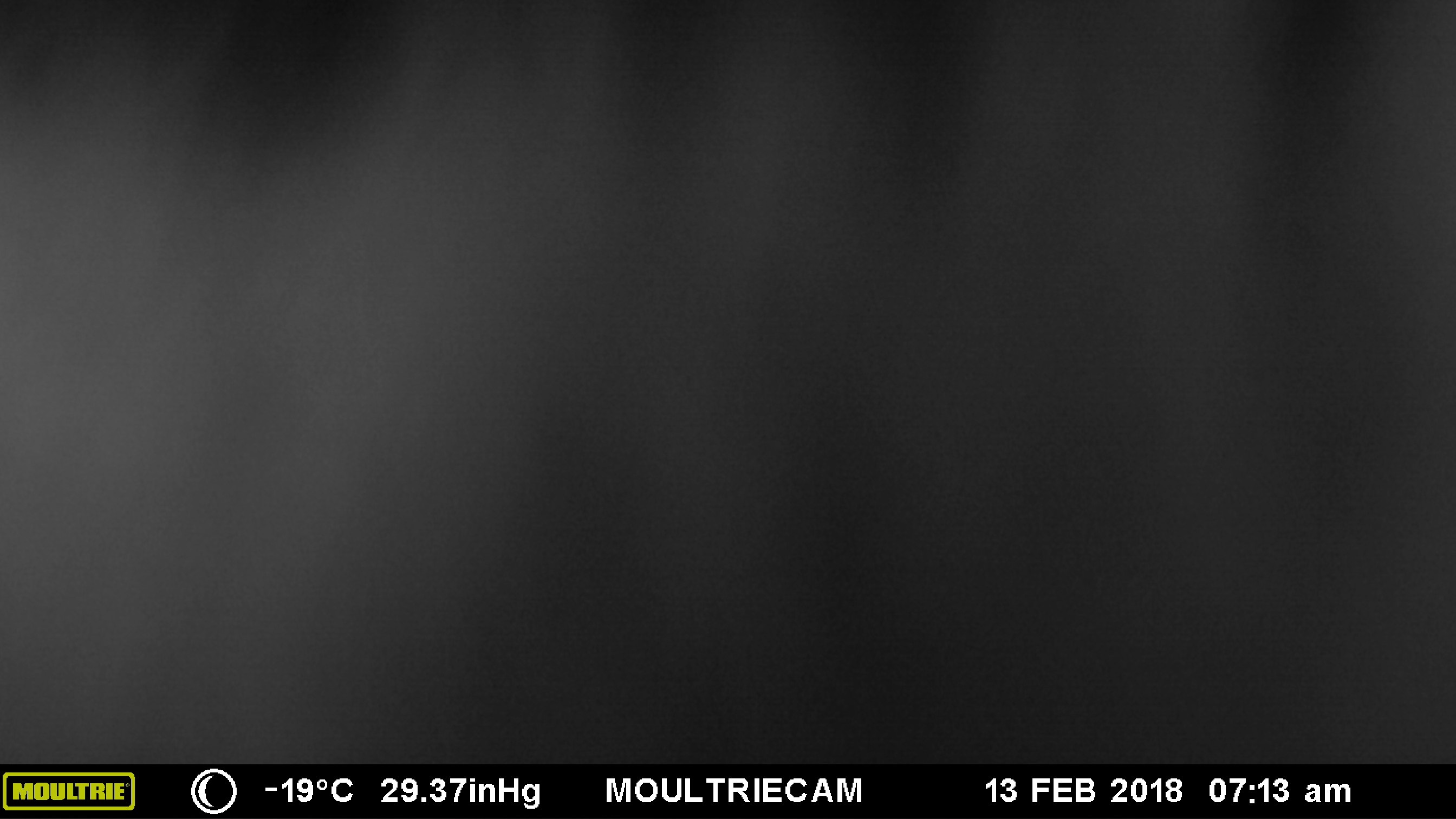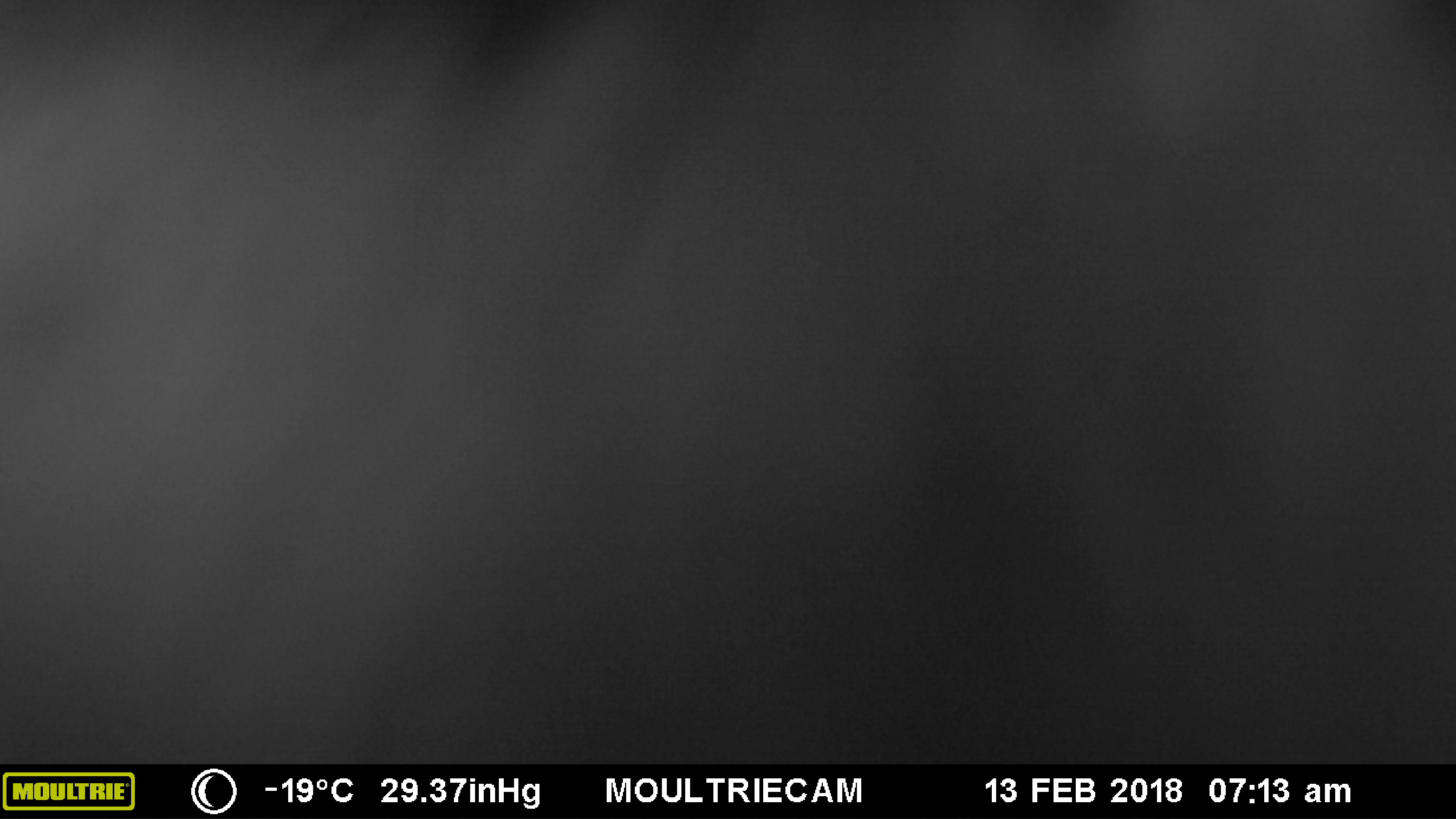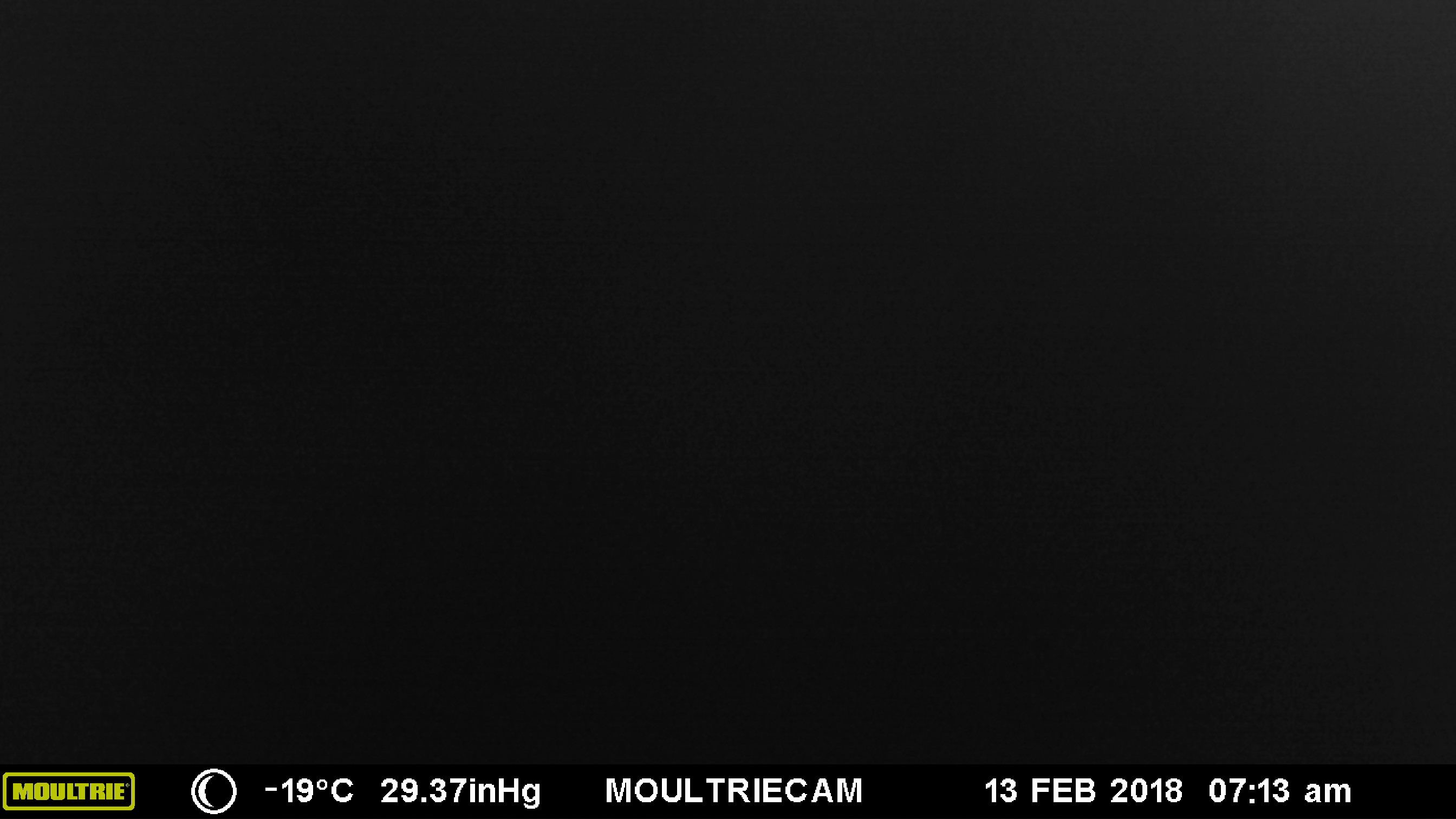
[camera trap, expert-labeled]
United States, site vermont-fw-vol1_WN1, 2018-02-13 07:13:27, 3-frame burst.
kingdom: Animalia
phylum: Chordata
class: Mammalia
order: Carnivora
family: Mustelidae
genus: Pekania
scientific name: Pekania pennanti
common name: fisher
Fisher (Pekania pennanti).